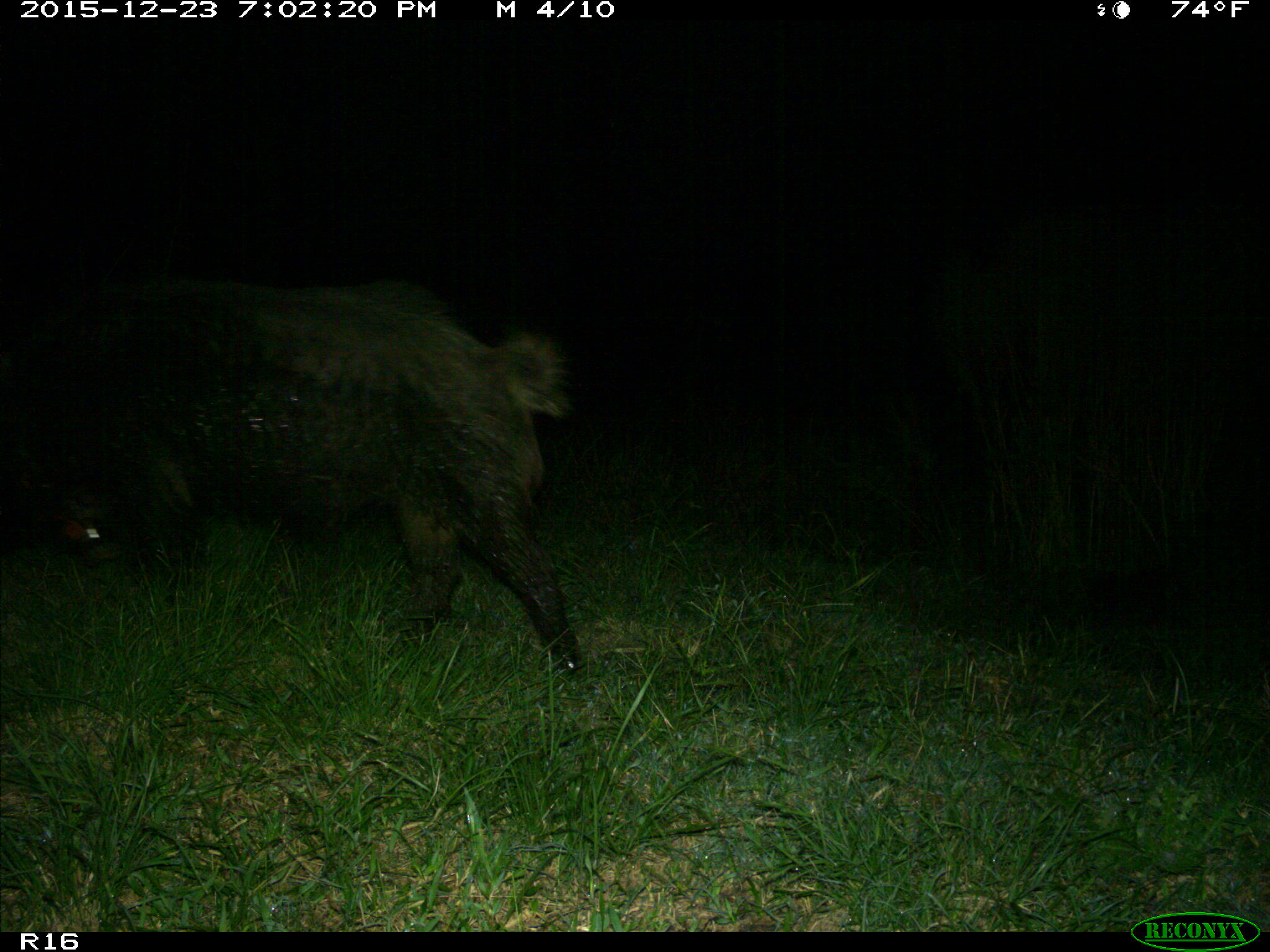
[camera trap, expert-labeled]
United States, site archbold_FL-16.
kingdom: Animalia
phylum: Chordata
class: Mammalia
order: Artiodactyla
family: Suidae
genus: Sus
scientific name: Sus scrofa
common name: wild boar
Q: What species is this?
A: Sus scrofa (wild boar).